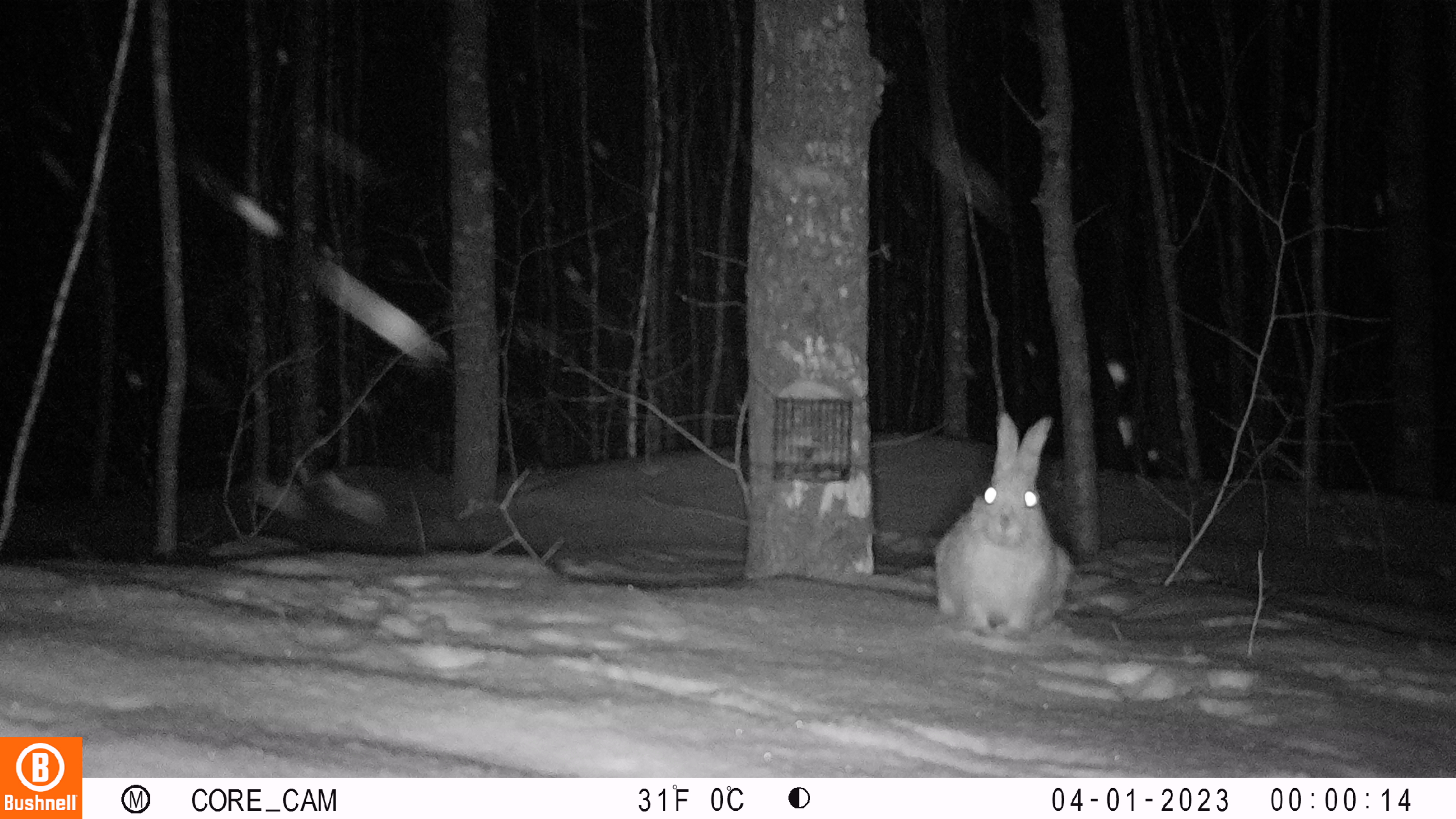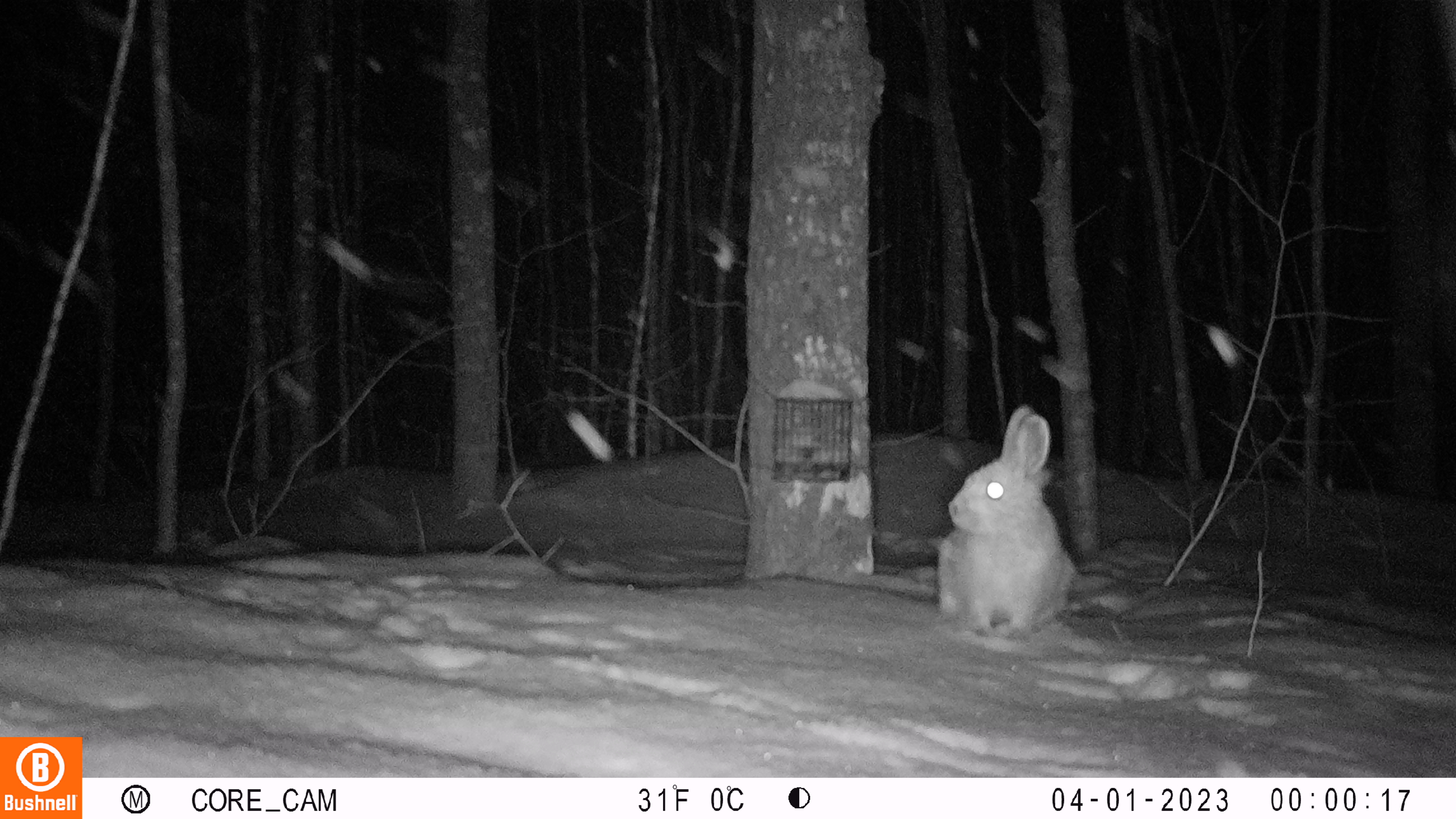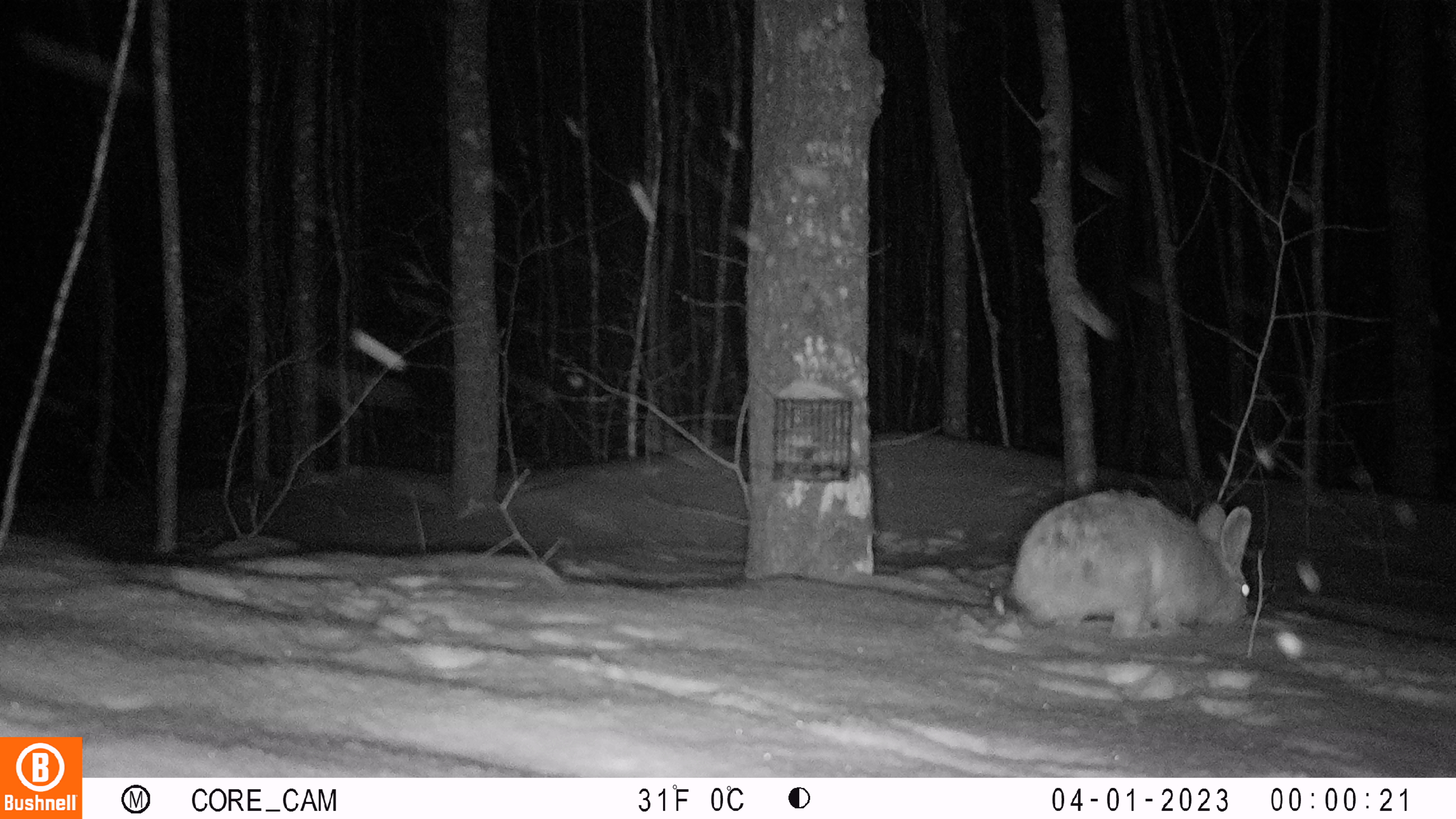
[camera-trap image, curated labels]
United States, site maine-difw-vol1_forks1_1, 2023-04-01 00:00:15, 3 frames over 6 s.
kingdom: Animalia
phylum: Chordata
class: Mammalia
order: Lagomorpha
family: Leporidae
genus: Lepus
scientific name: Lepus americanus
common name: snowshoe hare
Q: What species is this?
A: Snowshoe hare (Lepus americanus).